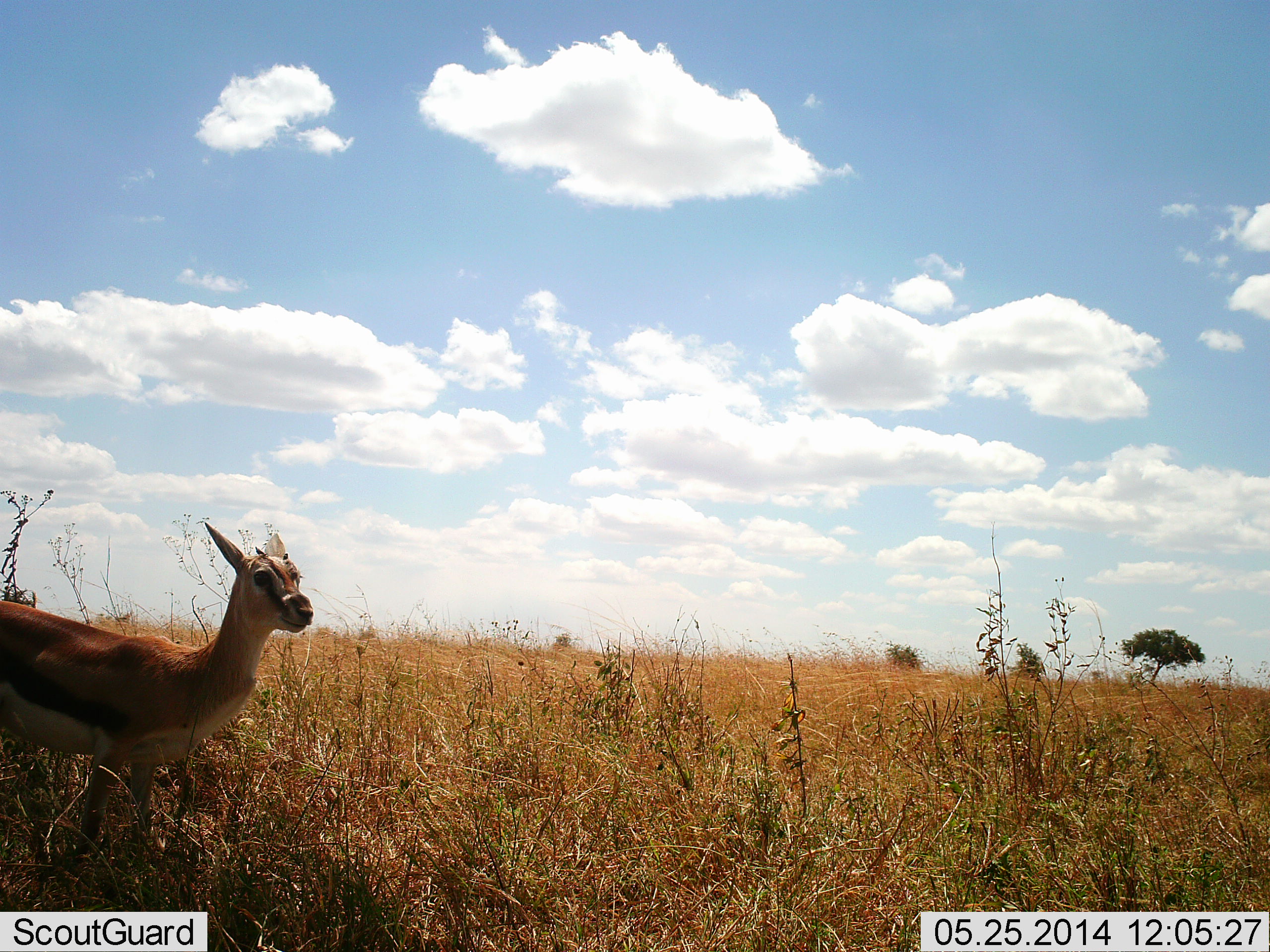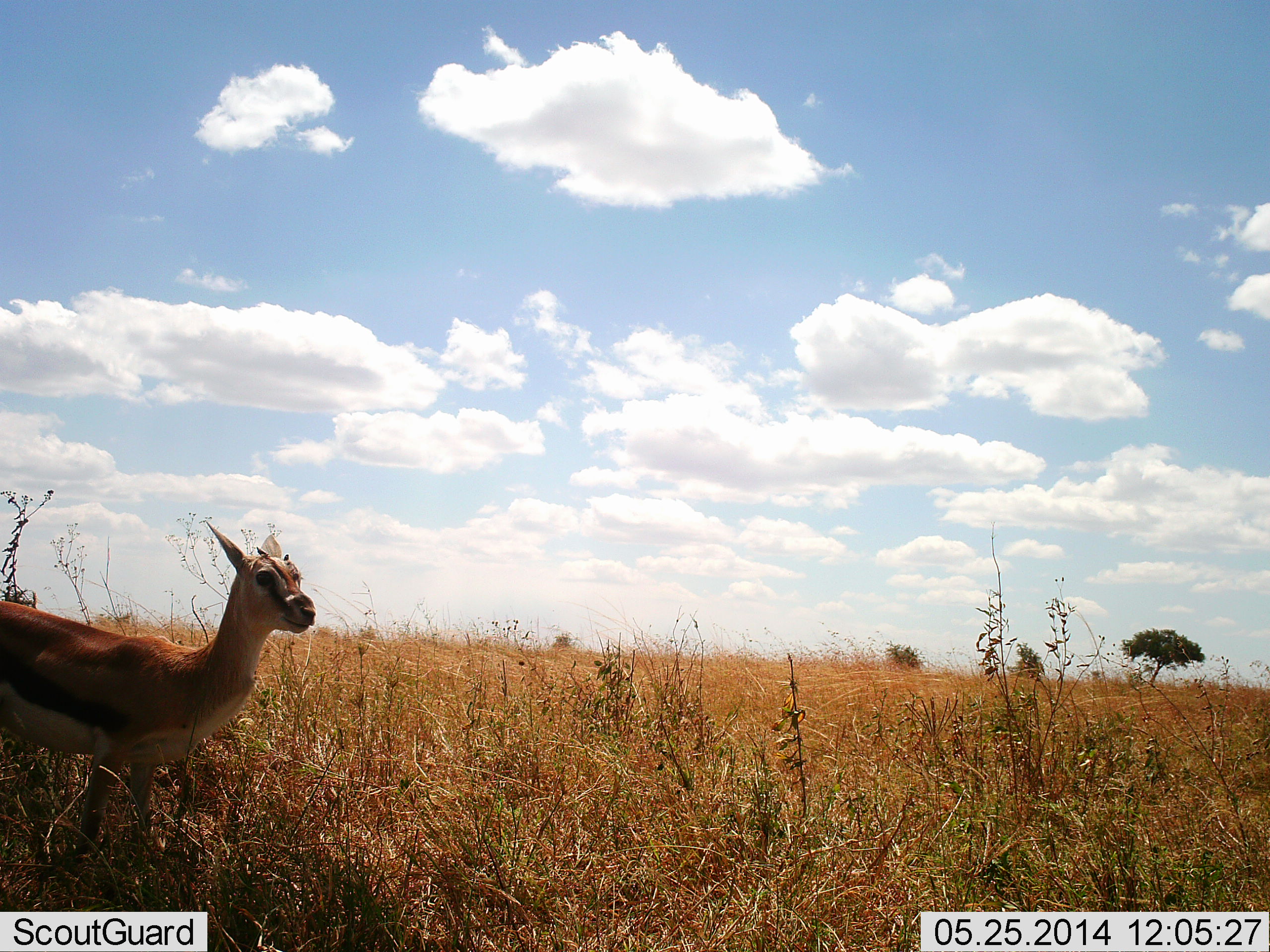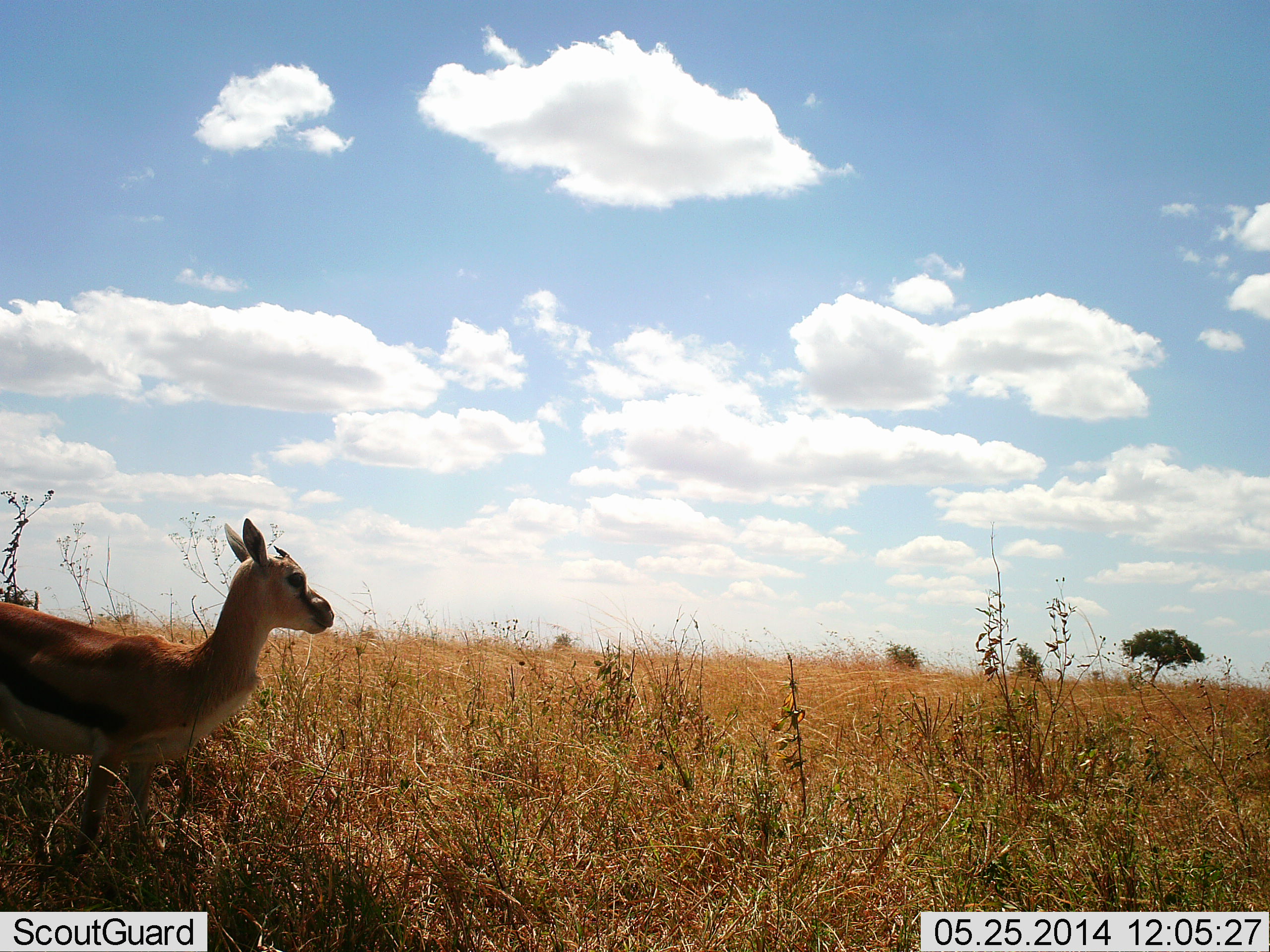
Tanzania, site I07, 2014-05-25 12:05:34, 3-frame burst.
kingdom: Animalia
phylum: Chordata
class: Mammalia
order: Artiodactyla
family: Bovidae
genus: Eudorcas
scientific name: Eudorcas thomsonii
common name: thomson's gazelle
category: gazellethomsons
Gazellethomsons (thomson's gazelle) (Eudorcas thomsonii), count 1. Behavior (volunteer vote fractions): standing 100%, resting 0%, moving 0%, interacting 0%. Young present (vote fraction): 10%. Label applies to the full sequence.